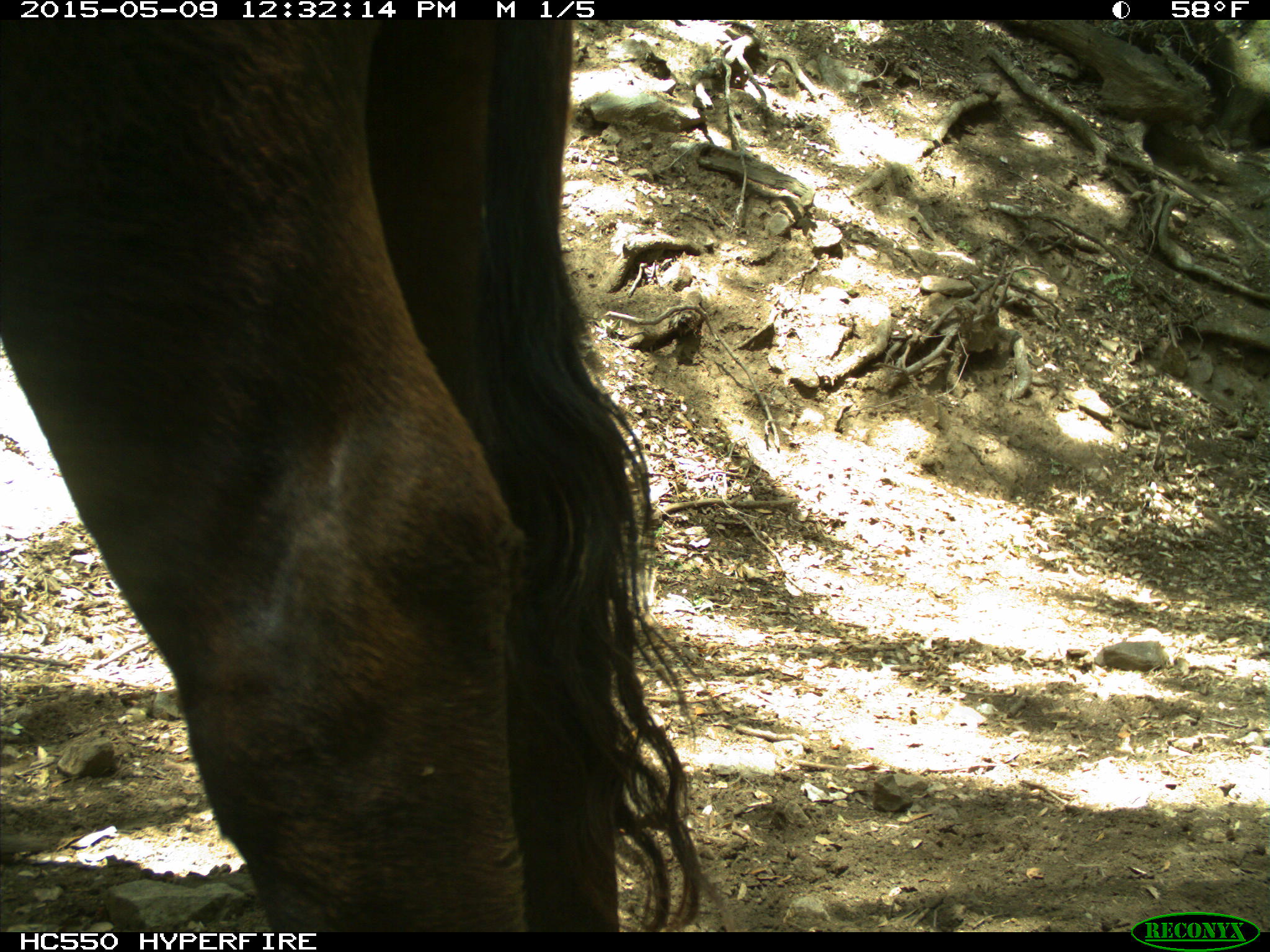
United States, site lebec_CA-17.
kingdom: Animalia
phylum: Chordata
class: Mammalia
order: Artiodactyla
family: Bovidae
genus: Bos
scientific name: Bos taurus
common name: domestic cow